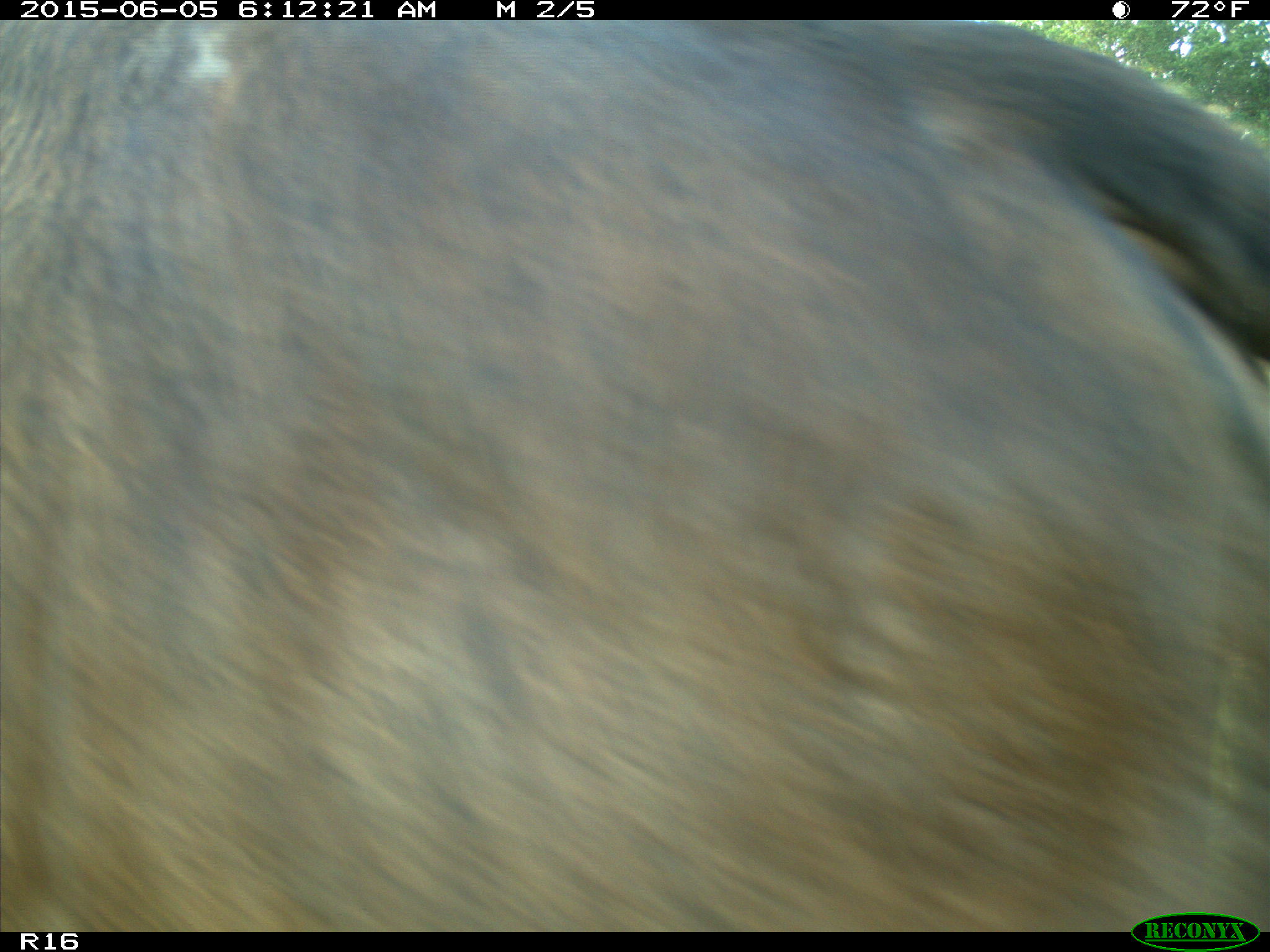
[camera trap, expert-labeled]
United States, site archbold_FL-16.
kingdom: Animalia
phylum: Chordata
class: Mammalia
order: Artiodactyla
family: Bovidae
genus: Bos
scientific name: Bos taurus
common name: domestic cow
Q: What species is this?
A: Bos taurus (domestic cow).